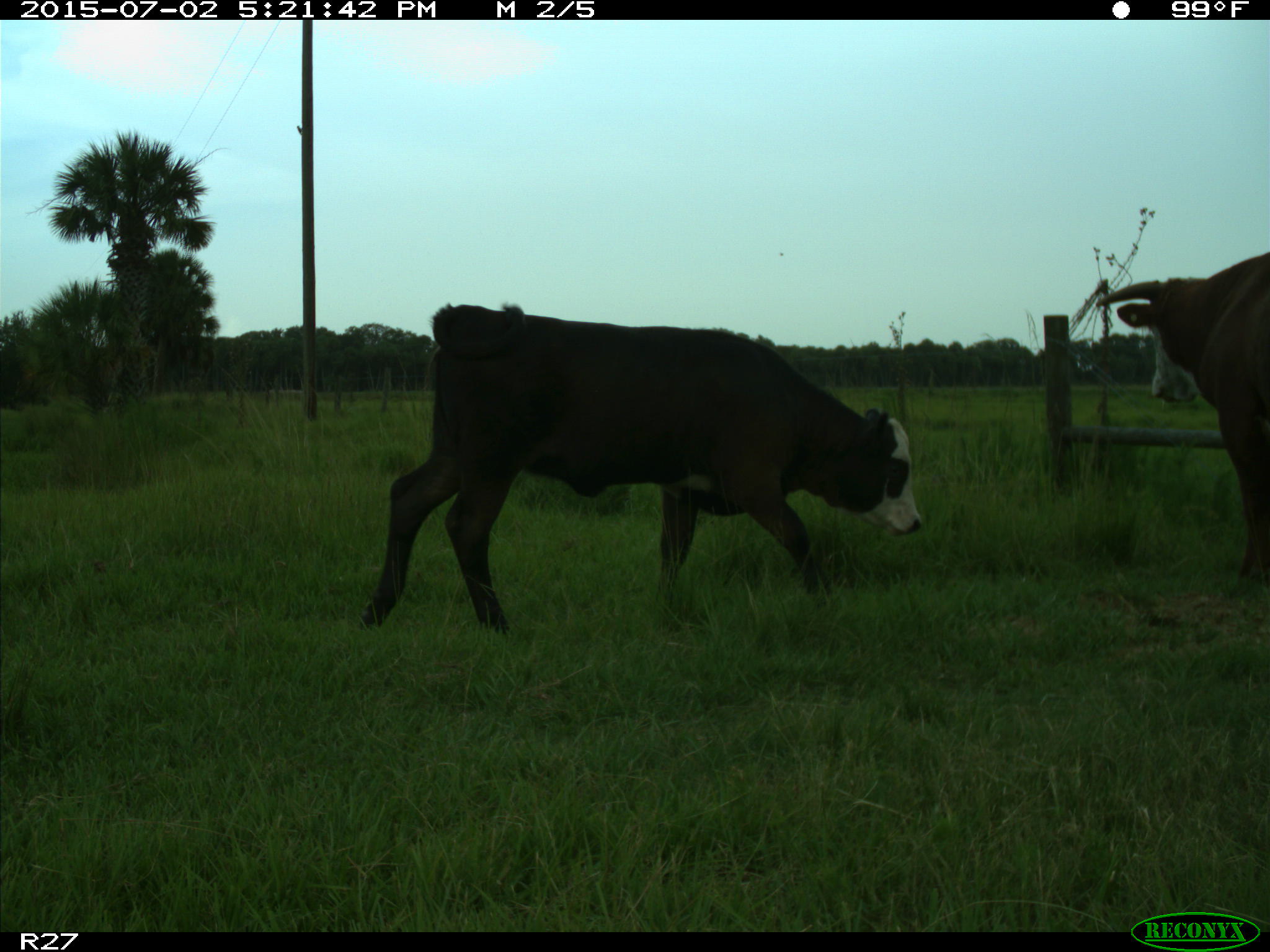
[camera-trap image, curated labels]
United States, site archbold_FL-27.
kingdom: Animalia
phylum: Chordata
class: Mammalia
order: Artiodactyla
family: Bovidae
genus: Bos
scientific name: Bos taurus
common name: domestic cow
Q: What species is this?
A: Bos taurus (domestic cow).